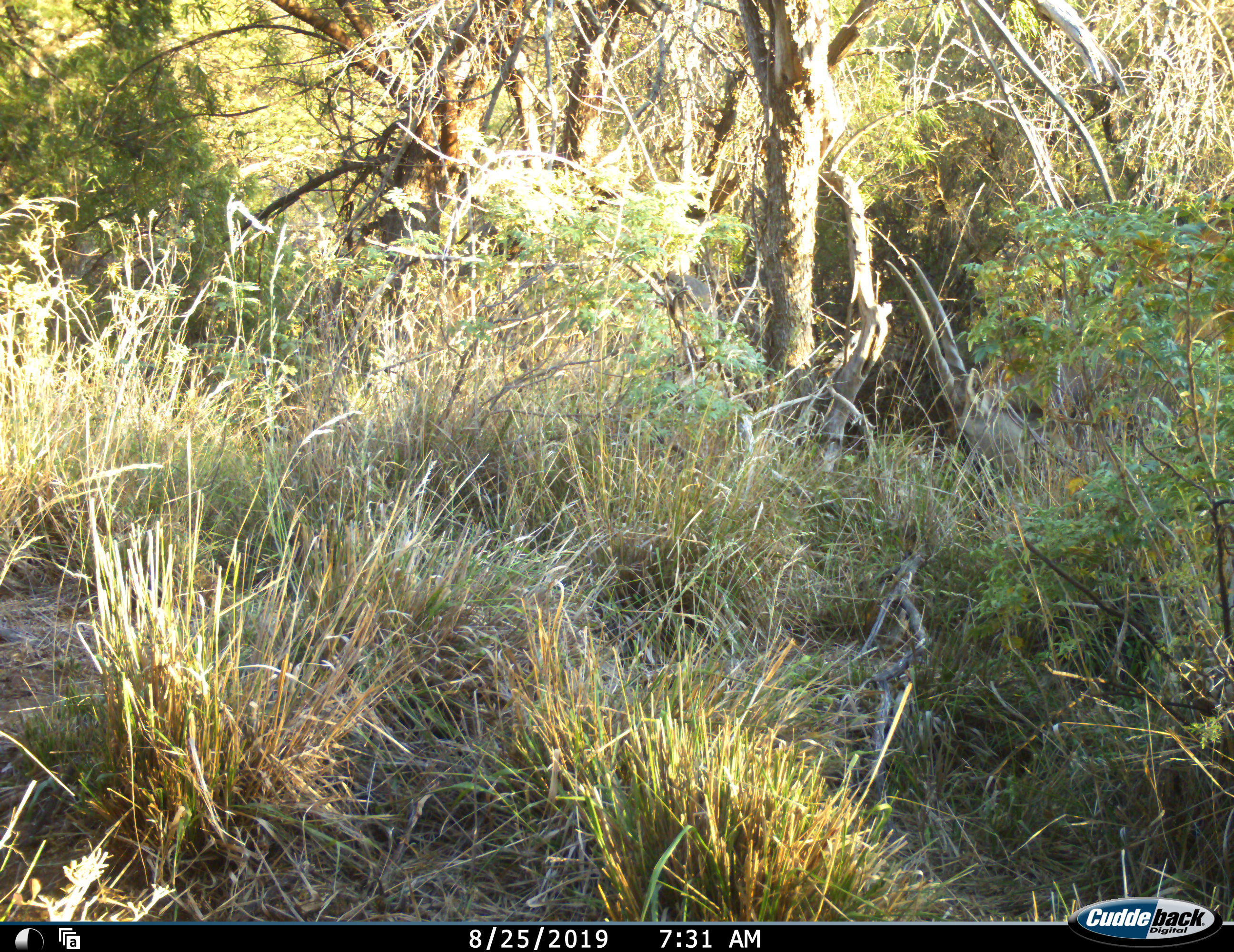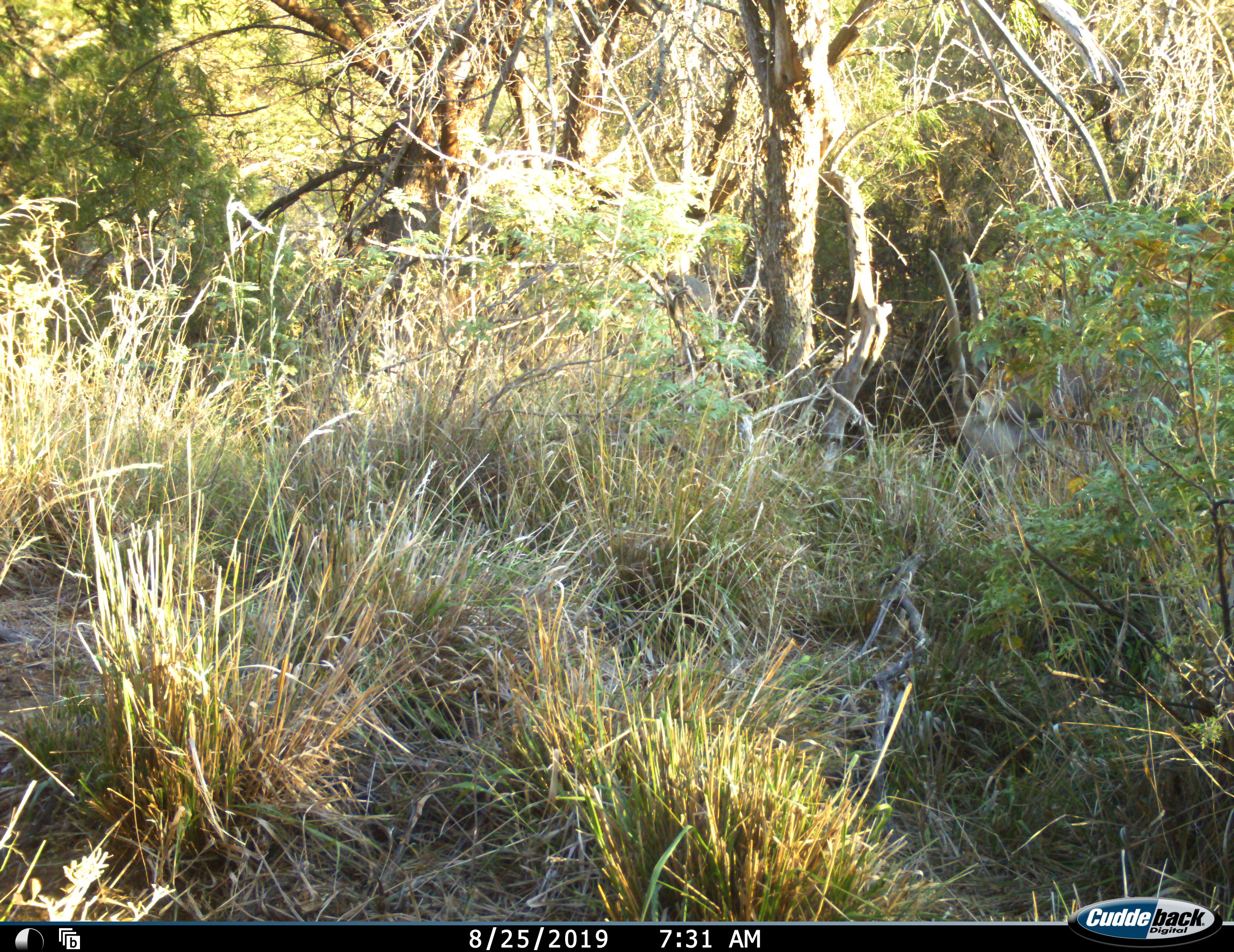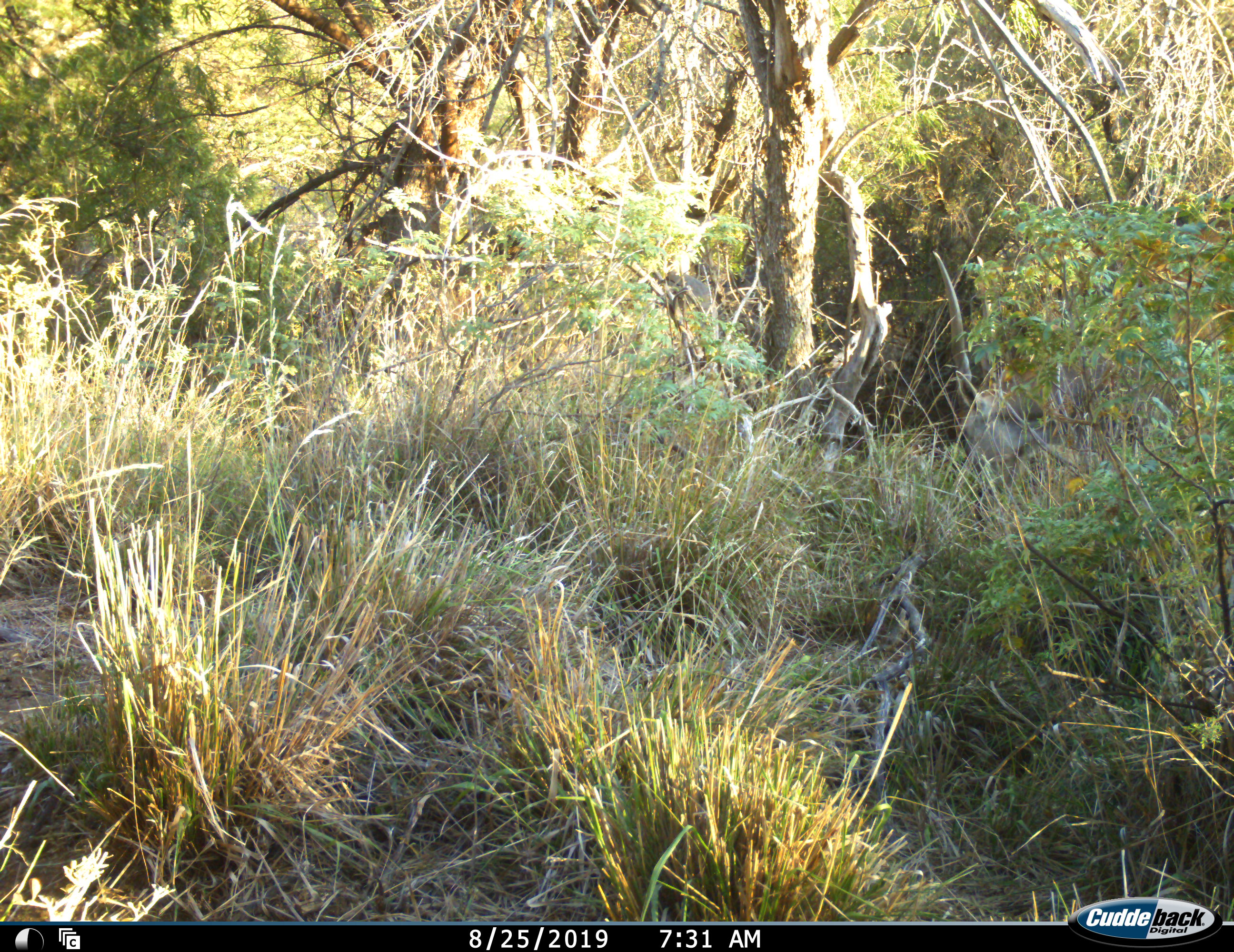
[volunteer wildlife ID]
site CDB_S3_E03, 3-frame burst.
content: unidentified animal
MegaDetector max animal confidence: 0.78